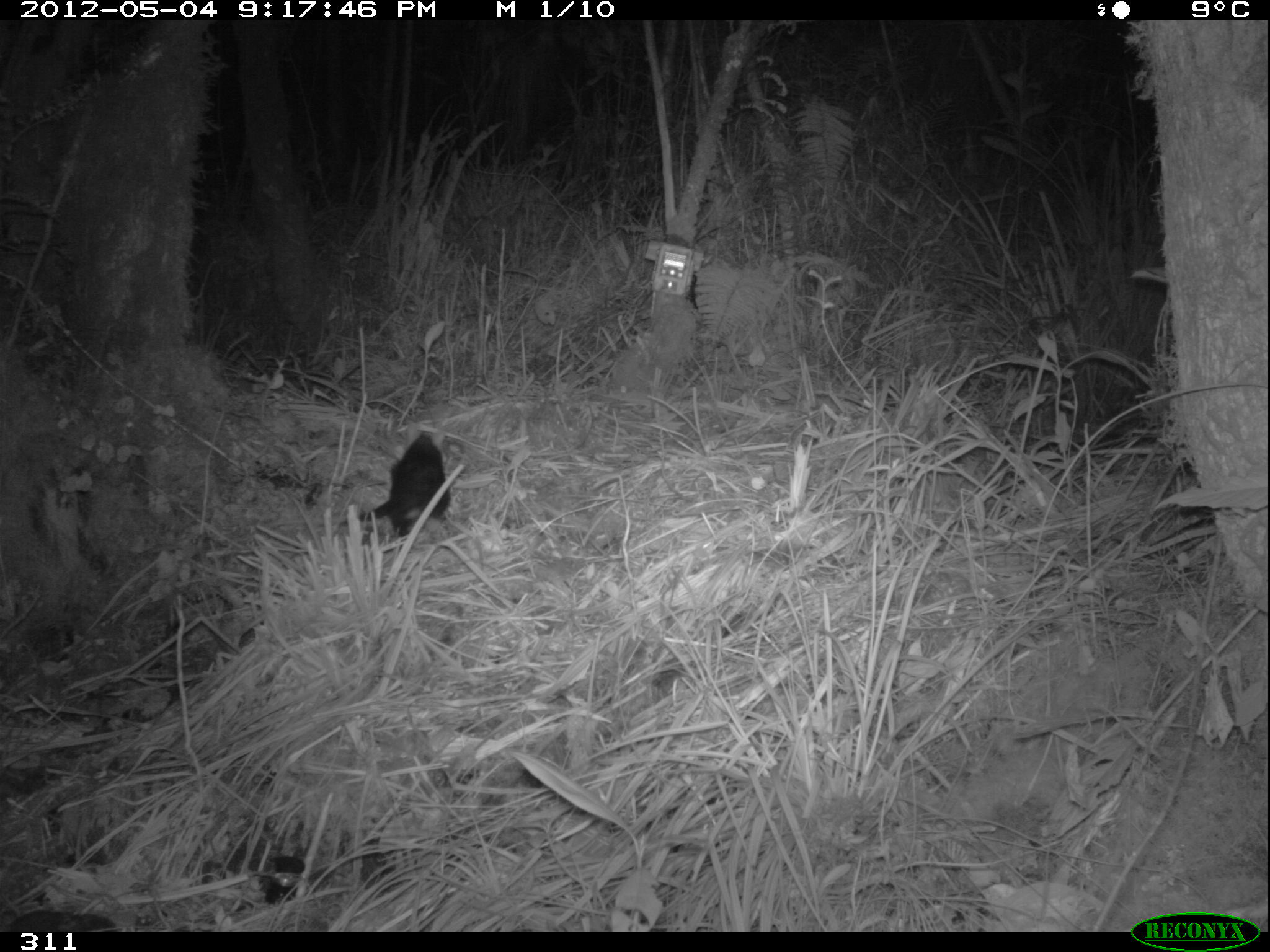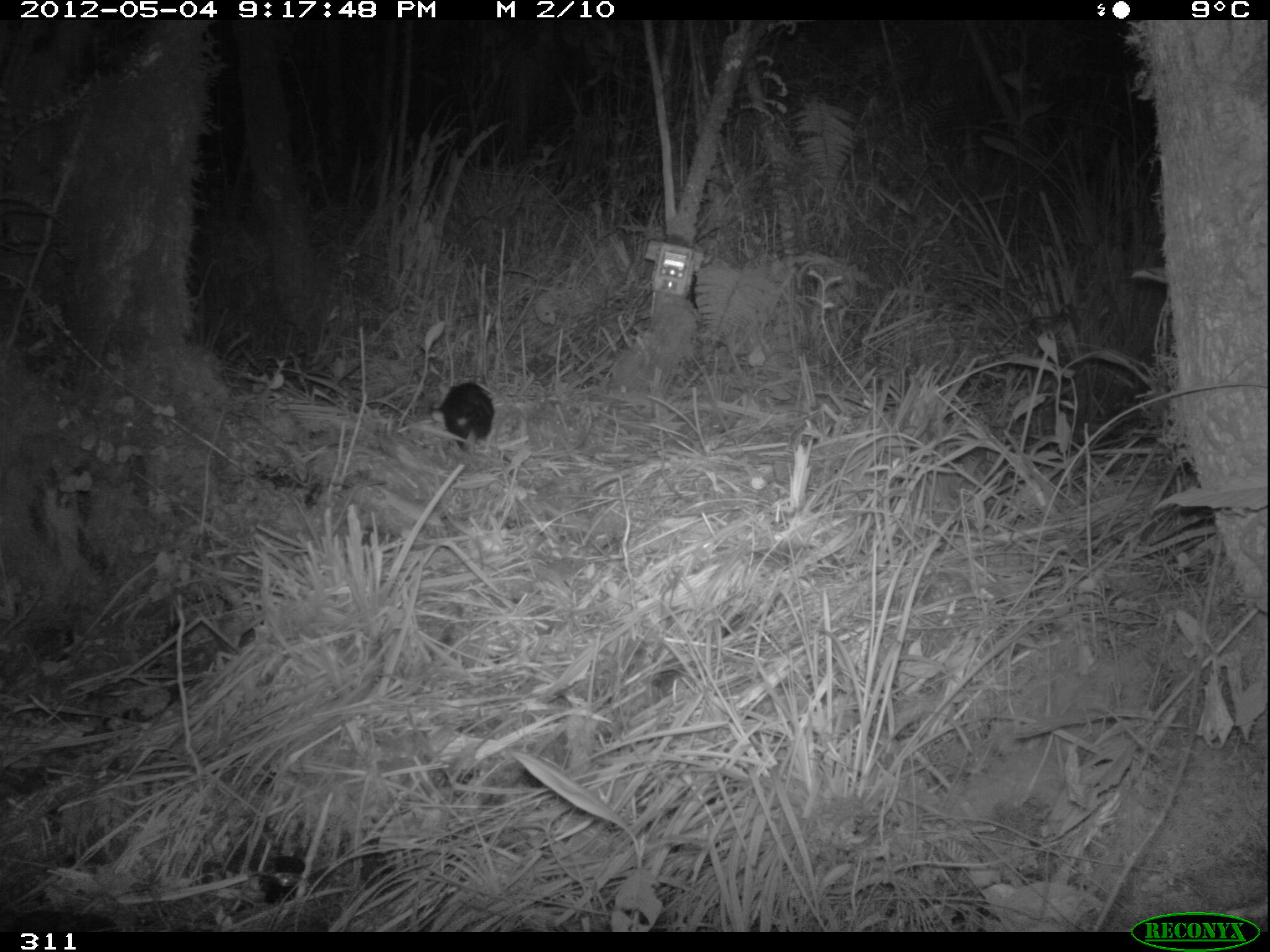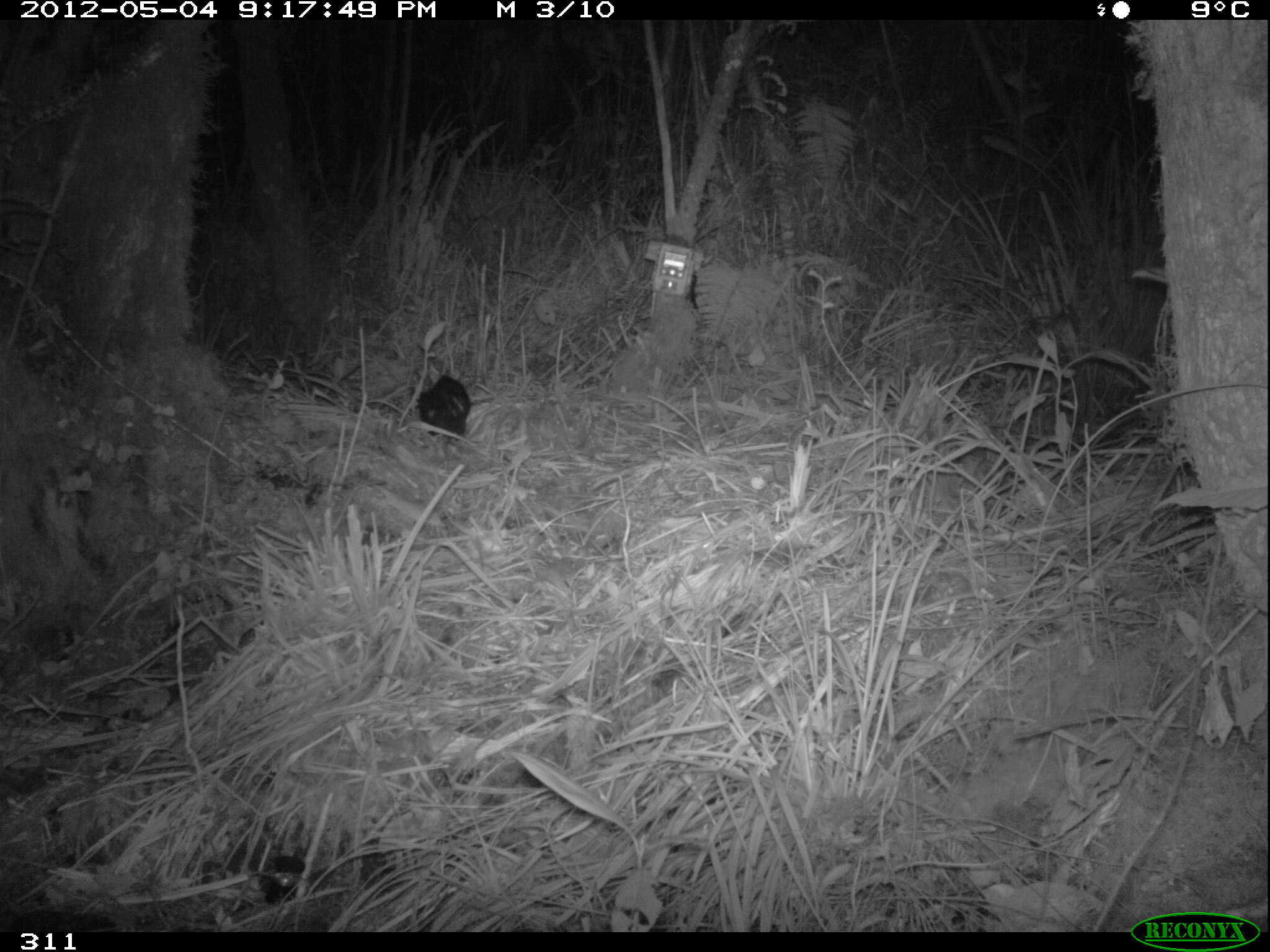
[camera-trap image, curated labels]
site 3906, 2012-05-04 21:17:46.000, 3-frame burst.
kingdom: Animalia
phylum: Chordata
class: Mammalia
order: Didelphimorphia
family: Didelphidae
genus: Didelphis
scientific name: Didelphis pernigra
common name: andean white-eared opossum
Didelphis pernigra (andean white-eared opossum).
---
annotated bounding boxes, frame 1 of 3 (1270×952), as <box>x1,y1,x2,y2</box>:
didelphis pernigra: <box>263,429,452,539</box>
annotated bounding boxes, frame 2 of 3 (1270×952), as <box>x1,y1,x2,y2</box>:
didelphis pernigra: <box>429,380,494,453</box>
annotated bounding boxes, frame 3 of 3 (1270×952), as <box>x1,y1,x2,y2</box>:
didelphis pernigra: <box>414,374,471,441</box>